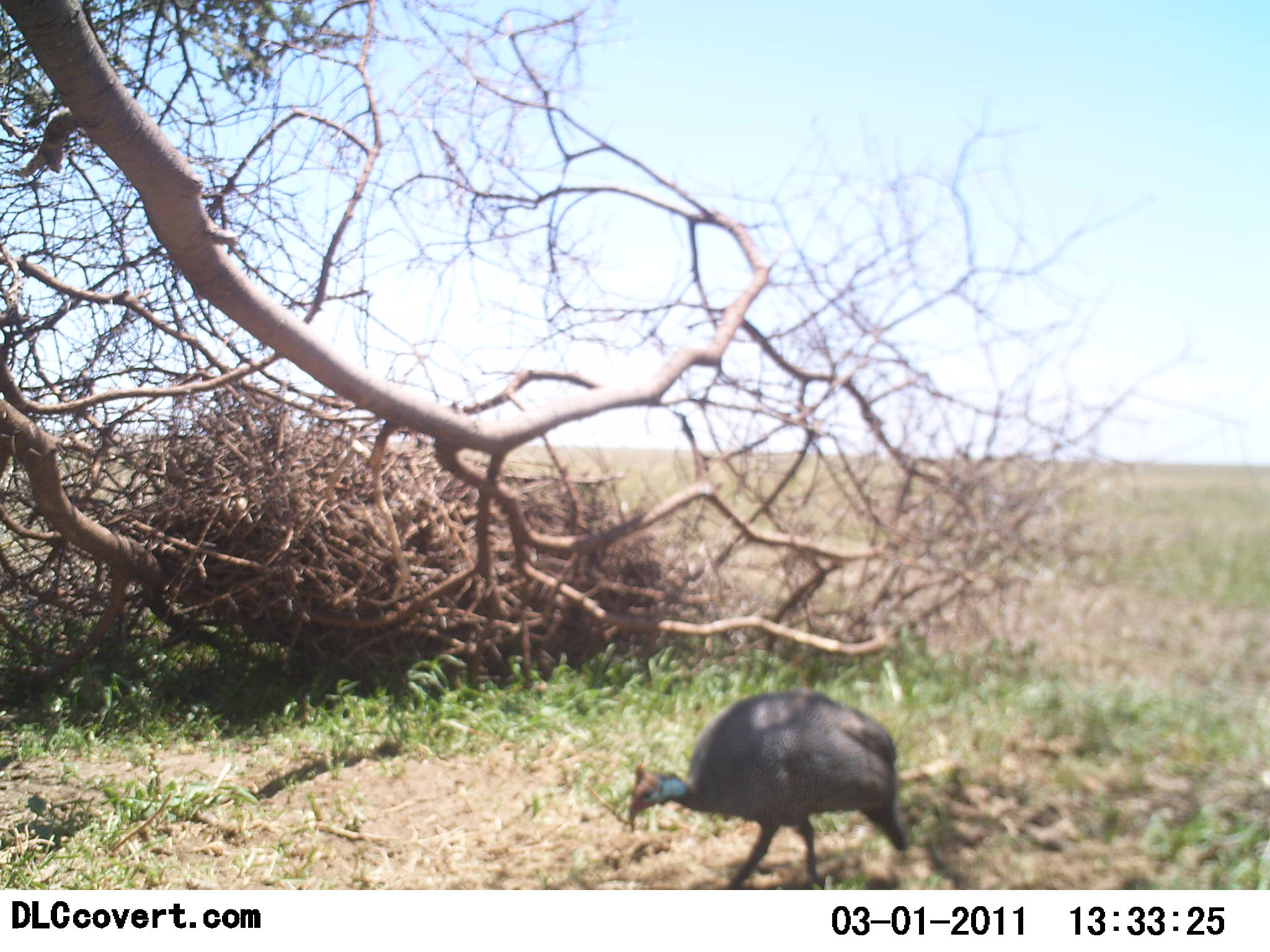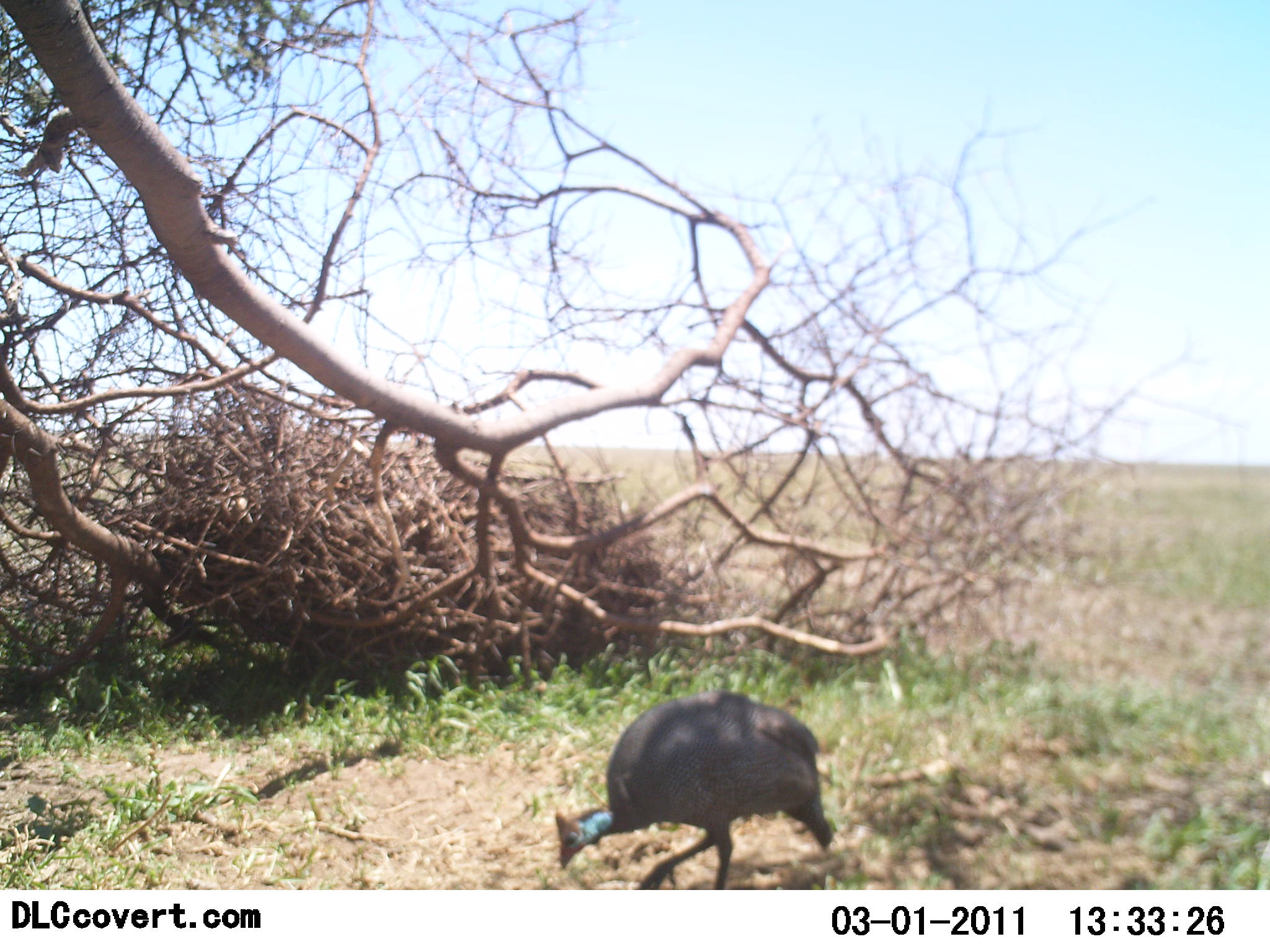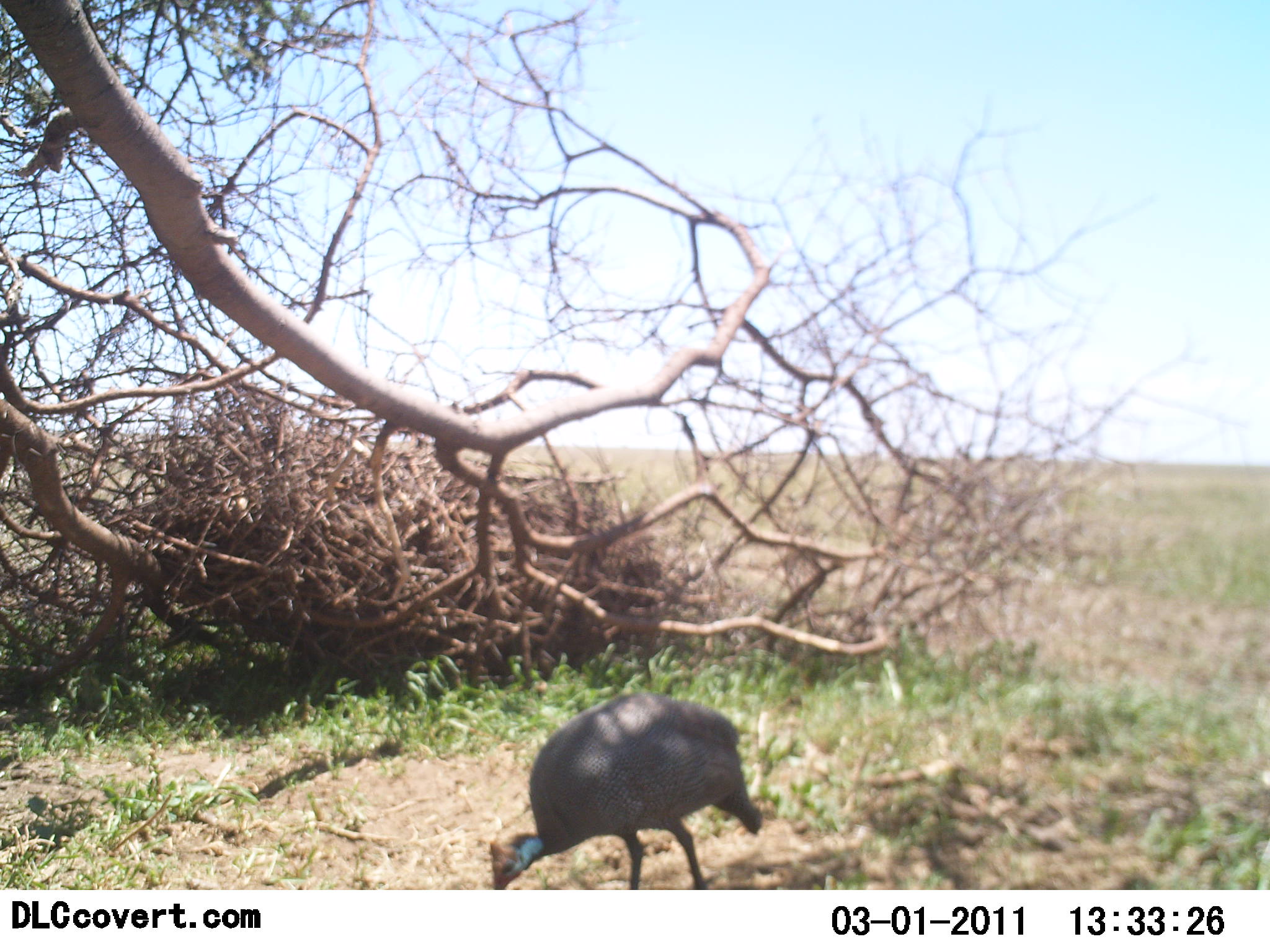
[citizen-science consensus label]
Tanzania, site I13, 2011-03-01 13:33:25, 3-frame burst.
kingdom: Animalia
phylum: Chordata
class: Aves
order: Galliformes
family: Numididae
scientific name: Numididae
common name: guinea fowl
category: guineafowl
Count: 1.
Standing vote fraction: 27%.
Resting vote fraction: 0%.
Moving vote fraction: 64%.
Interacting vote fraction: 0%.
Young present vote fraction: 0%.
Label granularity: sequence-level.